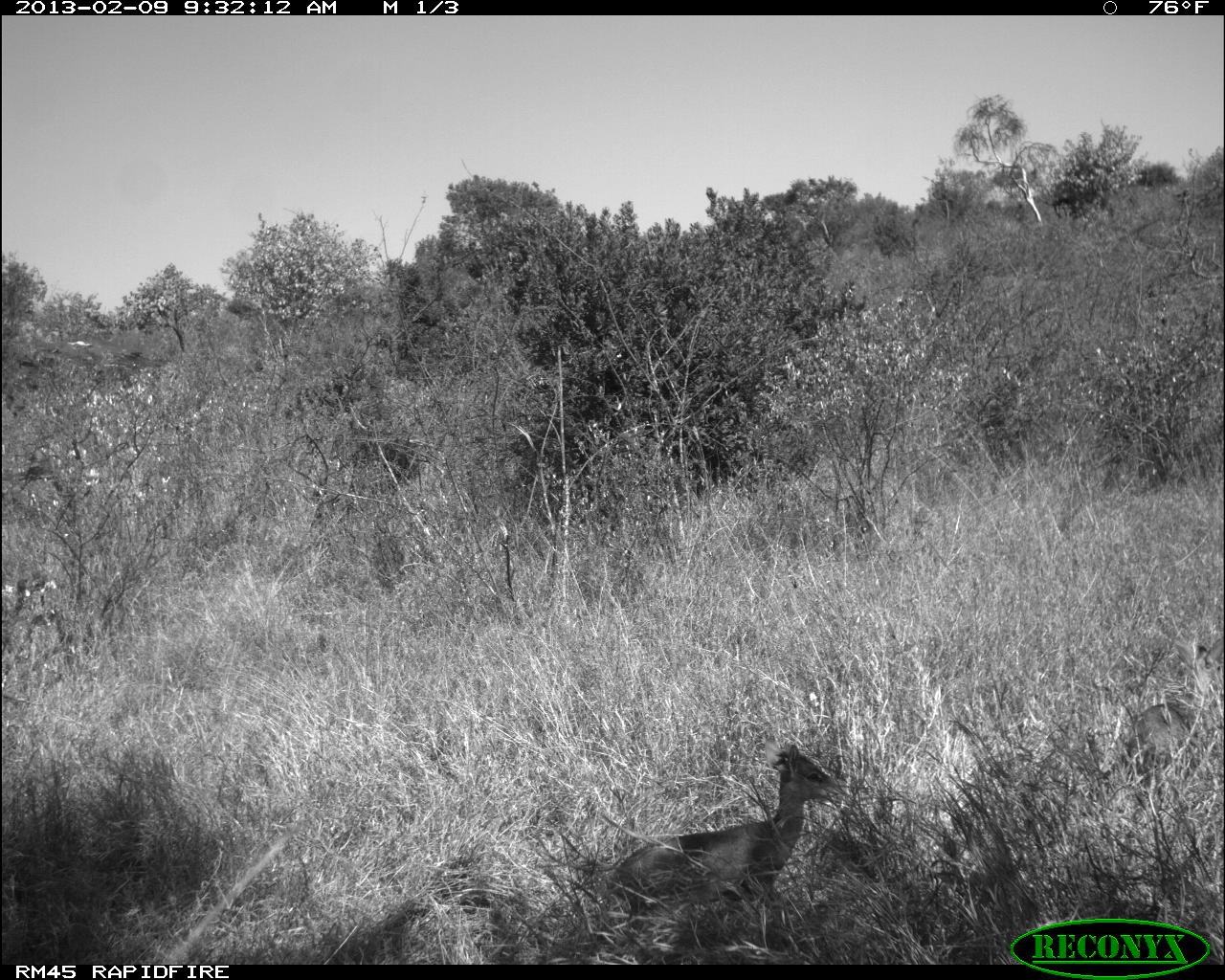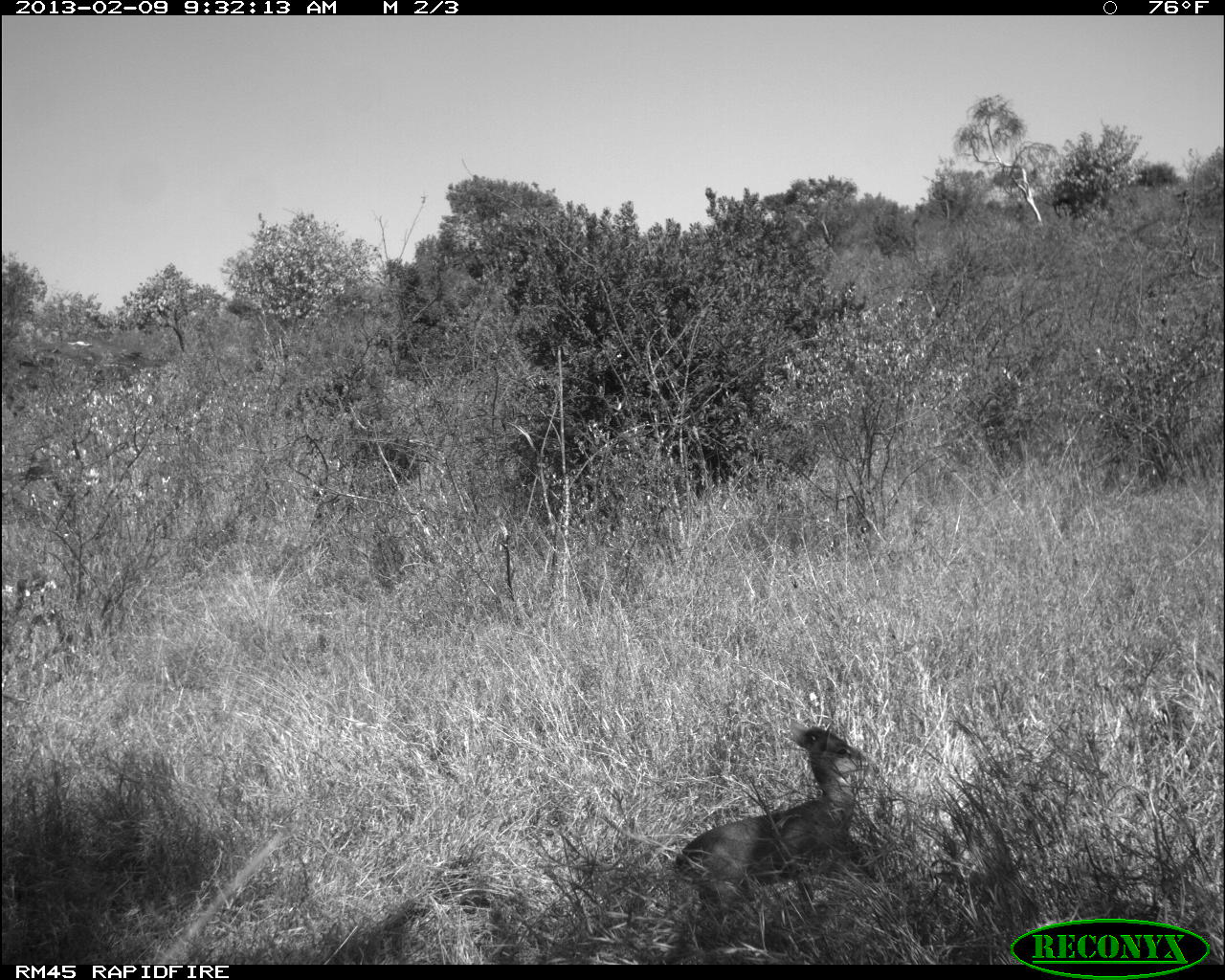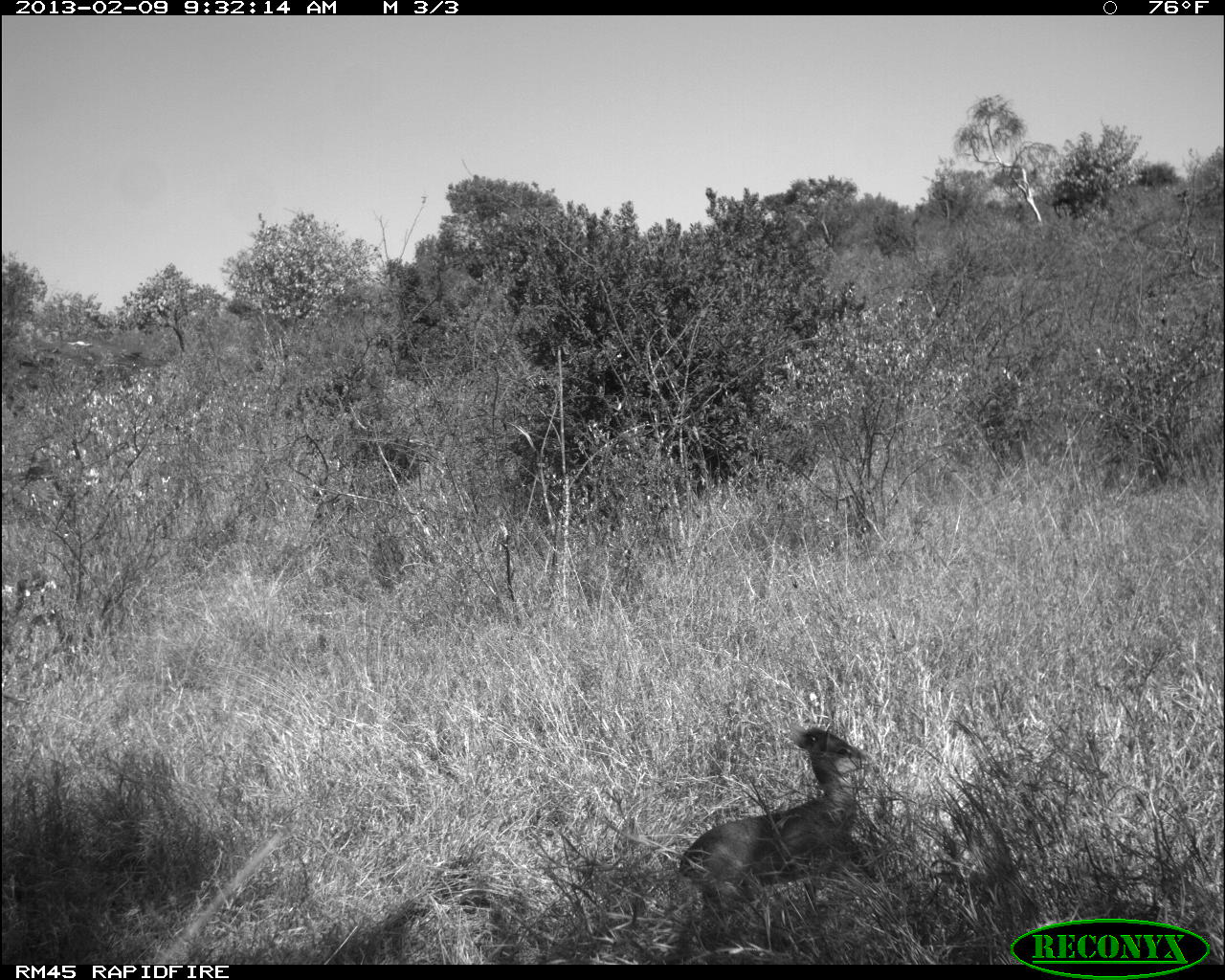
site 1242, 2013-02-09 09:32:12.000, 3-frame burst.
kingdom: Animalia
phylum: Chordata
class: Mammalia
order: Artiodactyla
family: Bovidae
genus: Madoqua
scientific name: Madoqua guentheri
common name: günther's dik-dik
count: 2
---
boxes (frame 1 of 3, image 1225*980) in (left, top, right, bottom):
madoqua guentheri: (605, 742, 853, 954); (1120, 636, 1225, 820)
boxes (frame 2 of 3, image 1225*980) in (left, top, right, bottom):
madoqua guentheri: (673, 722, 882, 947)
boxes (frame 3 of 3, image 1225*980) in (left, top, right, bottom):
madoqua guentheri: (676, 723, 887, 956)